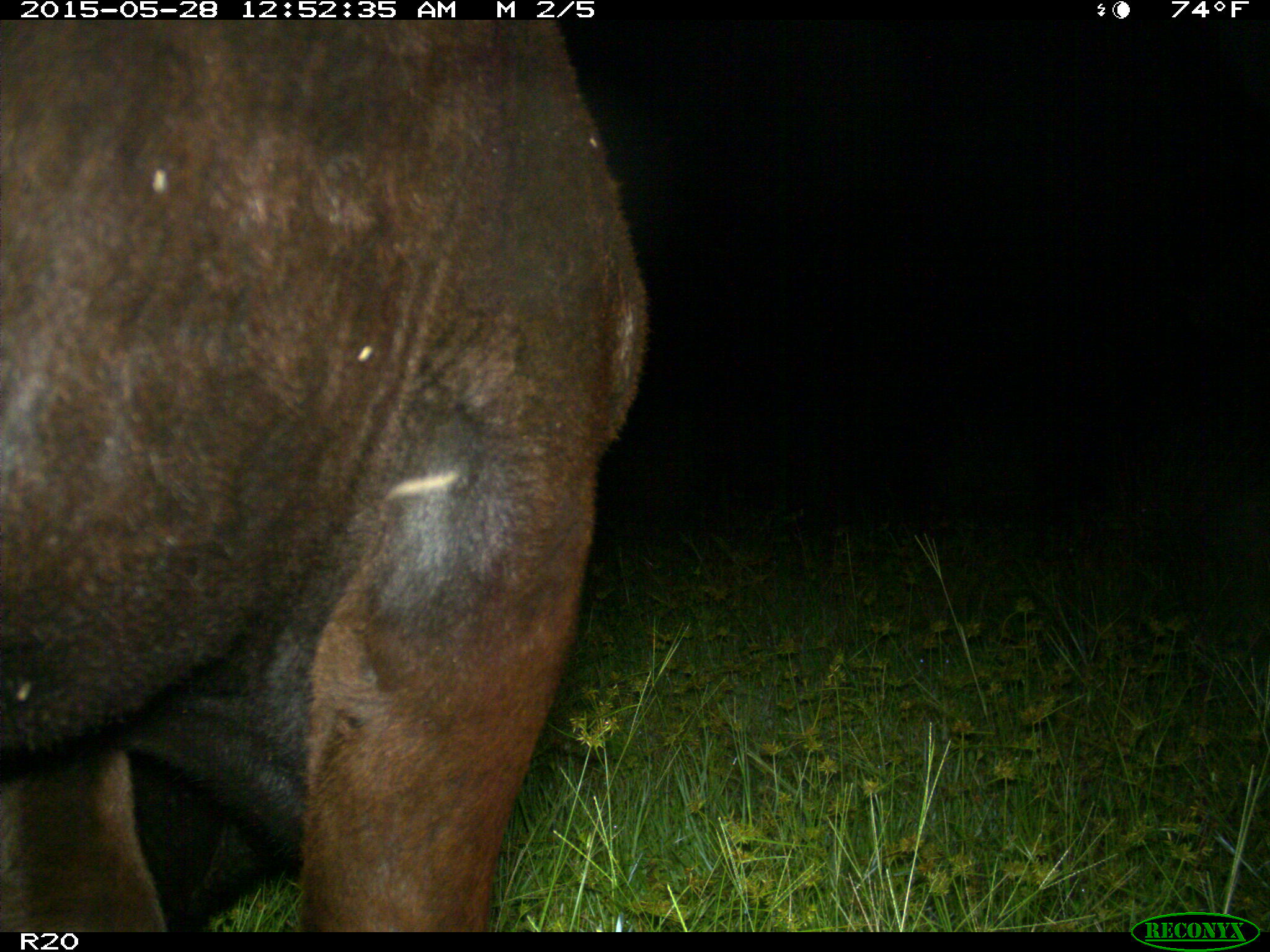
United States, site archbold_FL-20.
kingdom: Animalia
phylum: Chordata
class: Mammalia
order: Artiodactyla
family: Bovidae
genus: Bos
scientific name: Bos taurus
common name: domestic cow